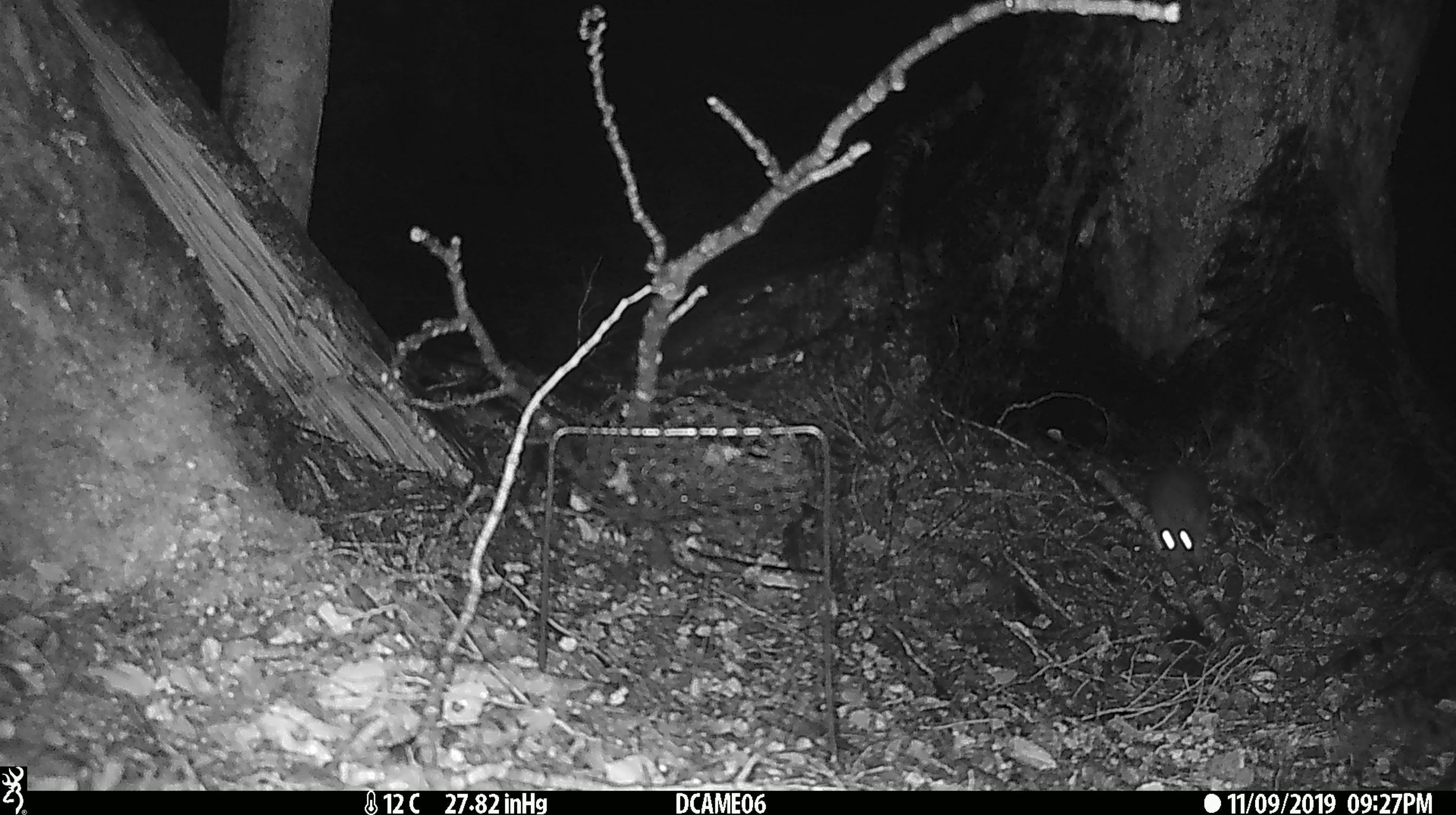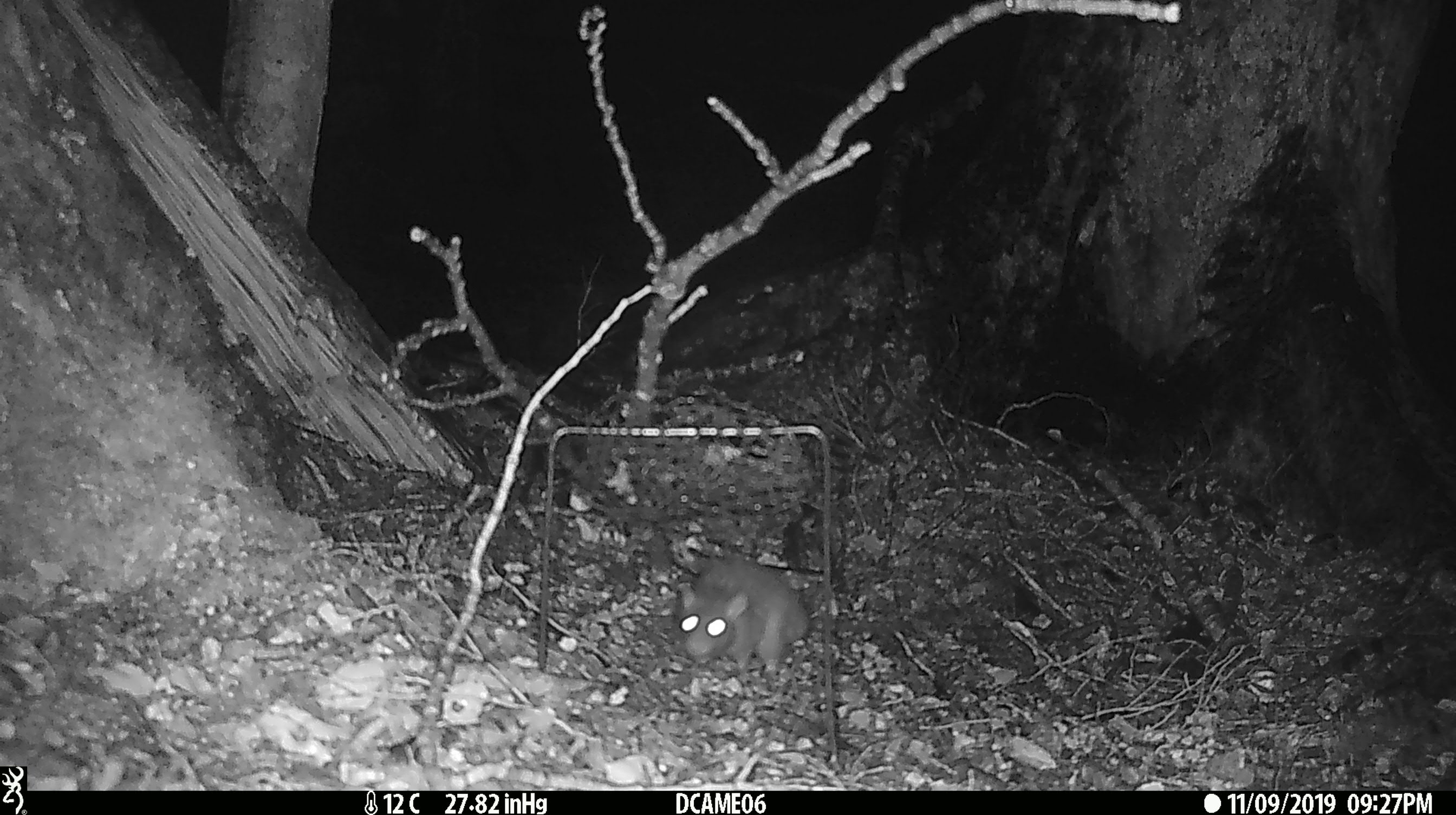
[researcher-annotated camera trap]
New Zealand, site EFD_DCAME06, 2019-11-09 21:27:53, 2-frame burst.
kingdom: Animalia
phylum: Chordata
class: Mammalia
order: Rodentia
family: Muridae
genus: Rattus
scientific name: Rattus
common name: rat